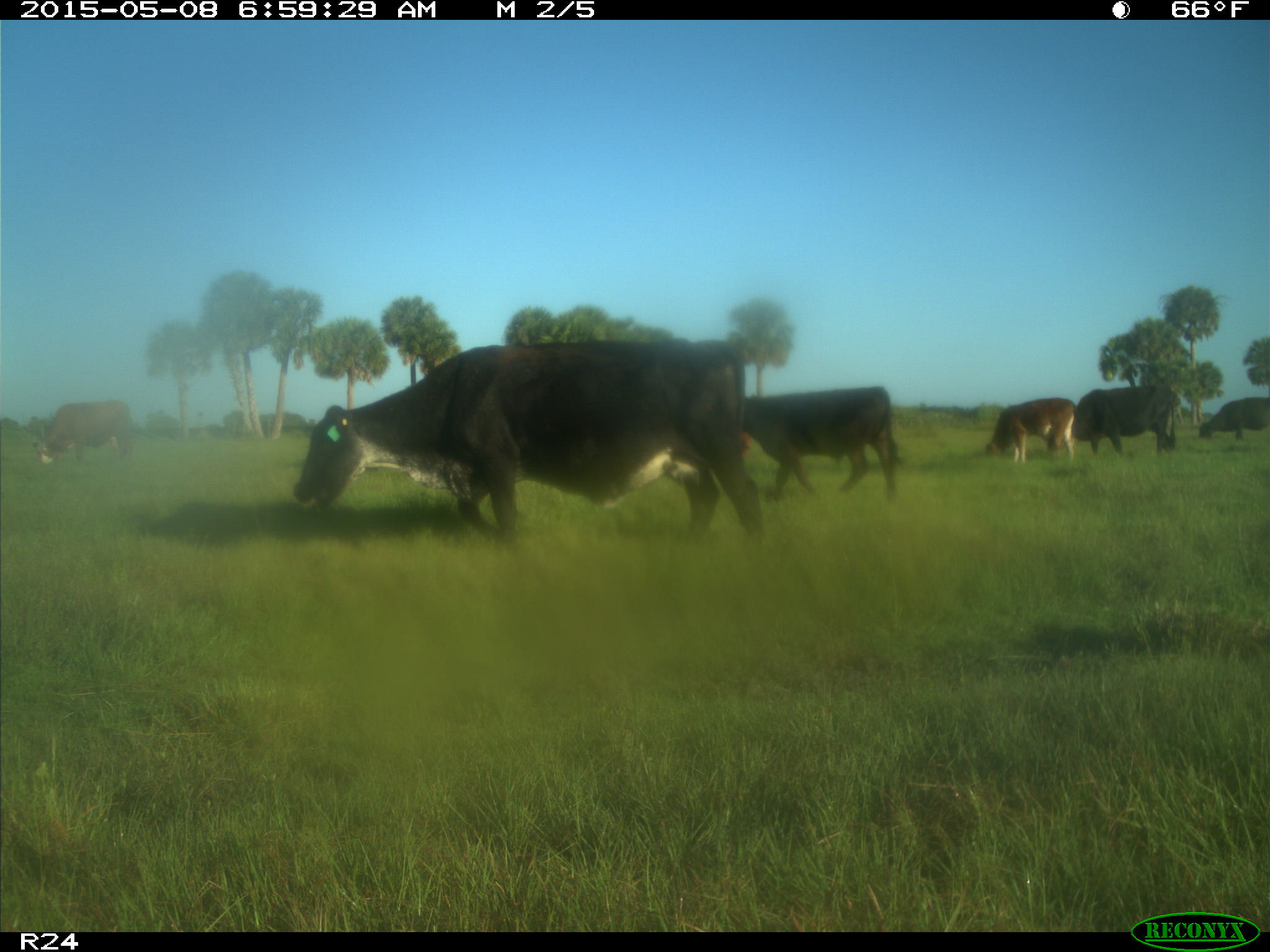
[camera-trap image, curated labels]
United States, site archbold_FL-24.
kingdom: Animalia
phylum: Chordata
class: Mammalia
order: Artiodactyla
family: Bovidae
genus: Bos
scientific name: Bos taurus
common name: domestic cow